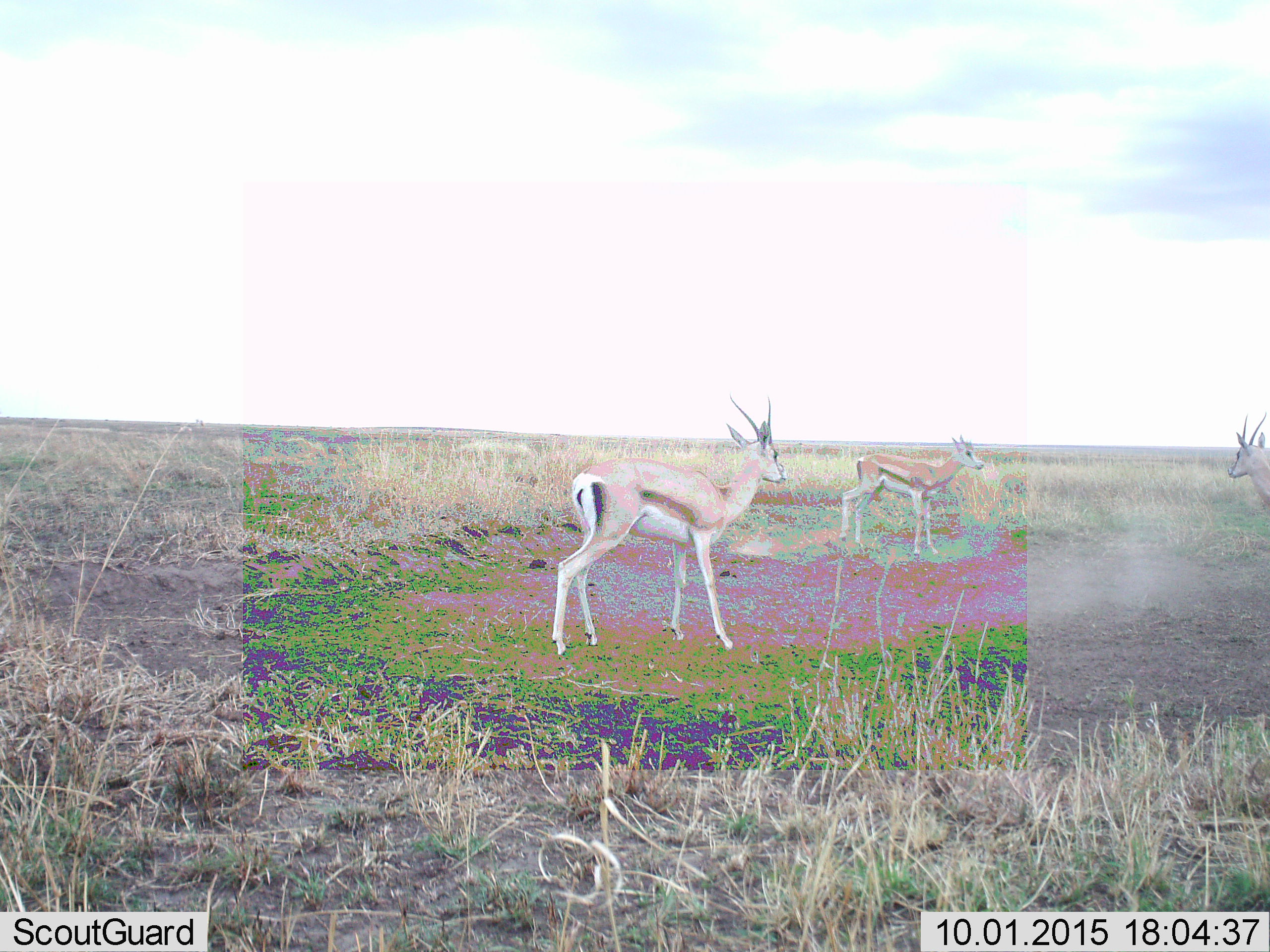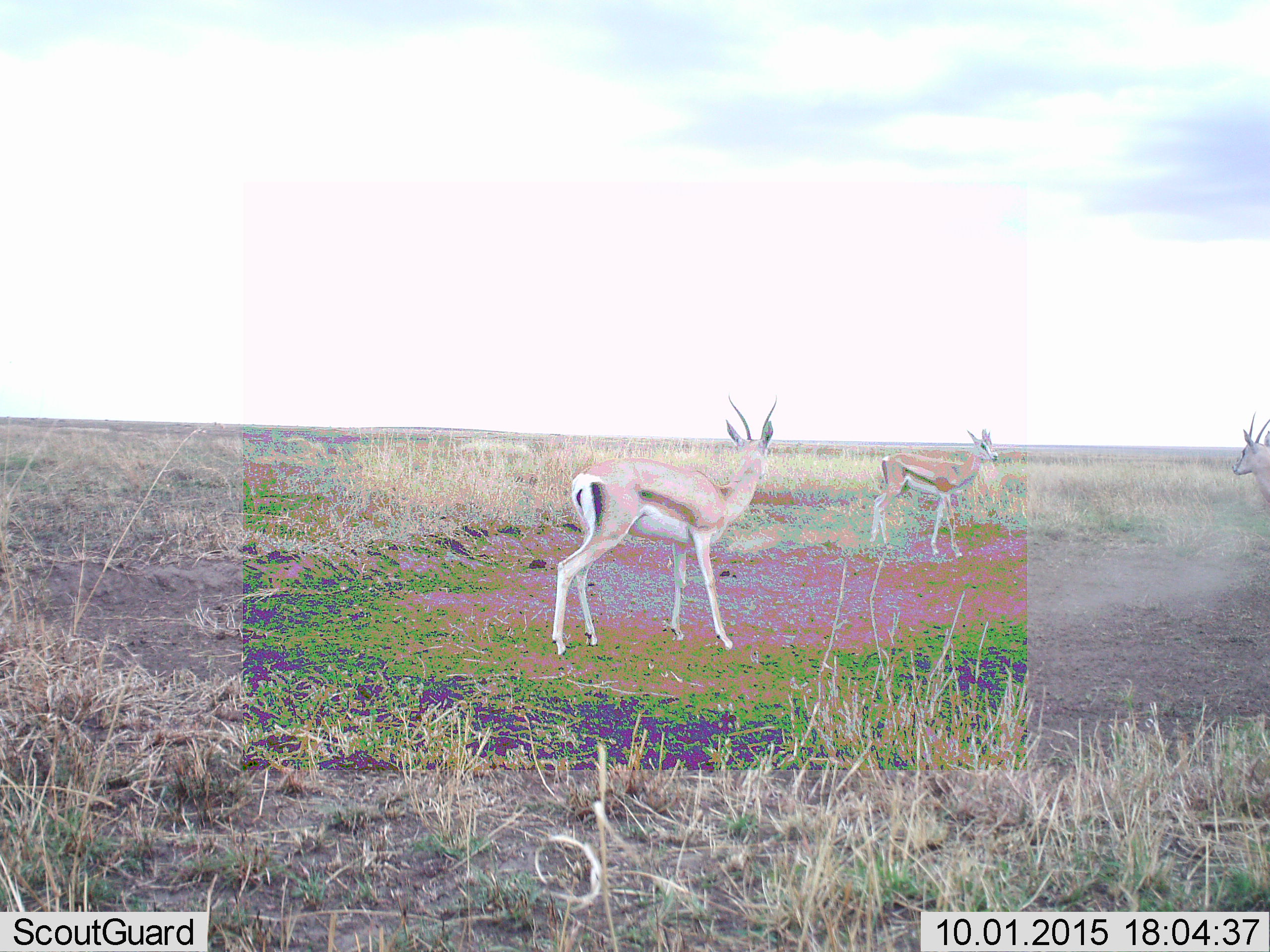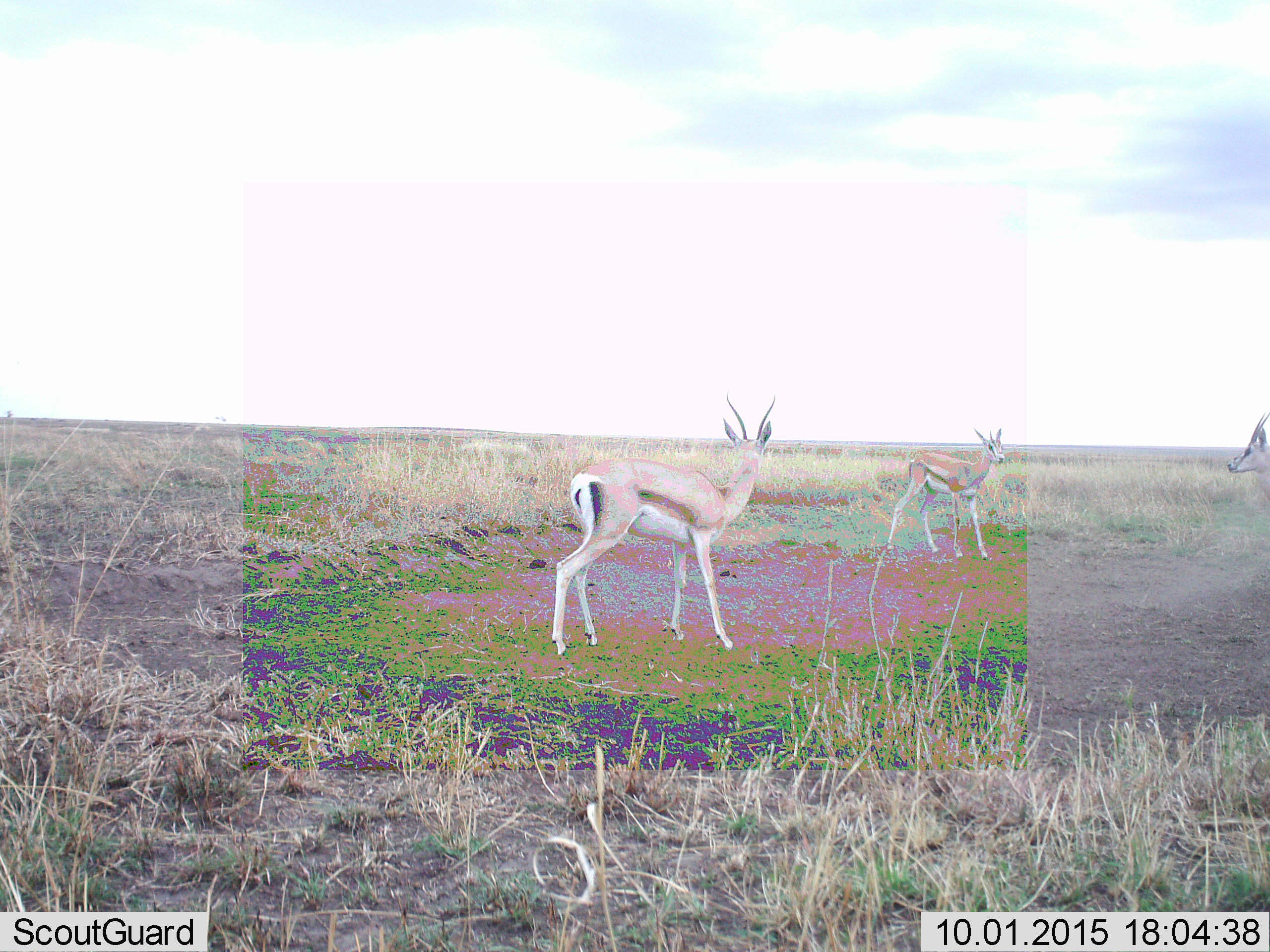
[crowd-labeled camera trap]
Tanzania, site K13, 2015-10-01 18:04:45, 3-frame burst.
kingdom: Animalia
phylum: Chordata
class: Mammalia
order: Artiodactyla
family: Bovidae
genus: Eudorcas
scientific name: Eudorcas thomsonii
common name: thomson's gazelle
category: gazellethomsons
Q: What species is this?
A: Gazellethomsons (thomson's gazelle) (Eudorcas thomsonii).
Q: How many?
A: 3.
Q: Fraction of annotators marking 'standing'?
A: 67%.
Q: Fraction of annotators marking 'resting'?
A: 0%.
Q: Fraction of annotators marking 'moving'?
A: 83%.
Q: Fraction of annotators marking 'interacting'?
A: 0%.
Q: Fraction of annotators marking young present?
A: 33%.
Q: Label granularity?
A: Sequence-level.